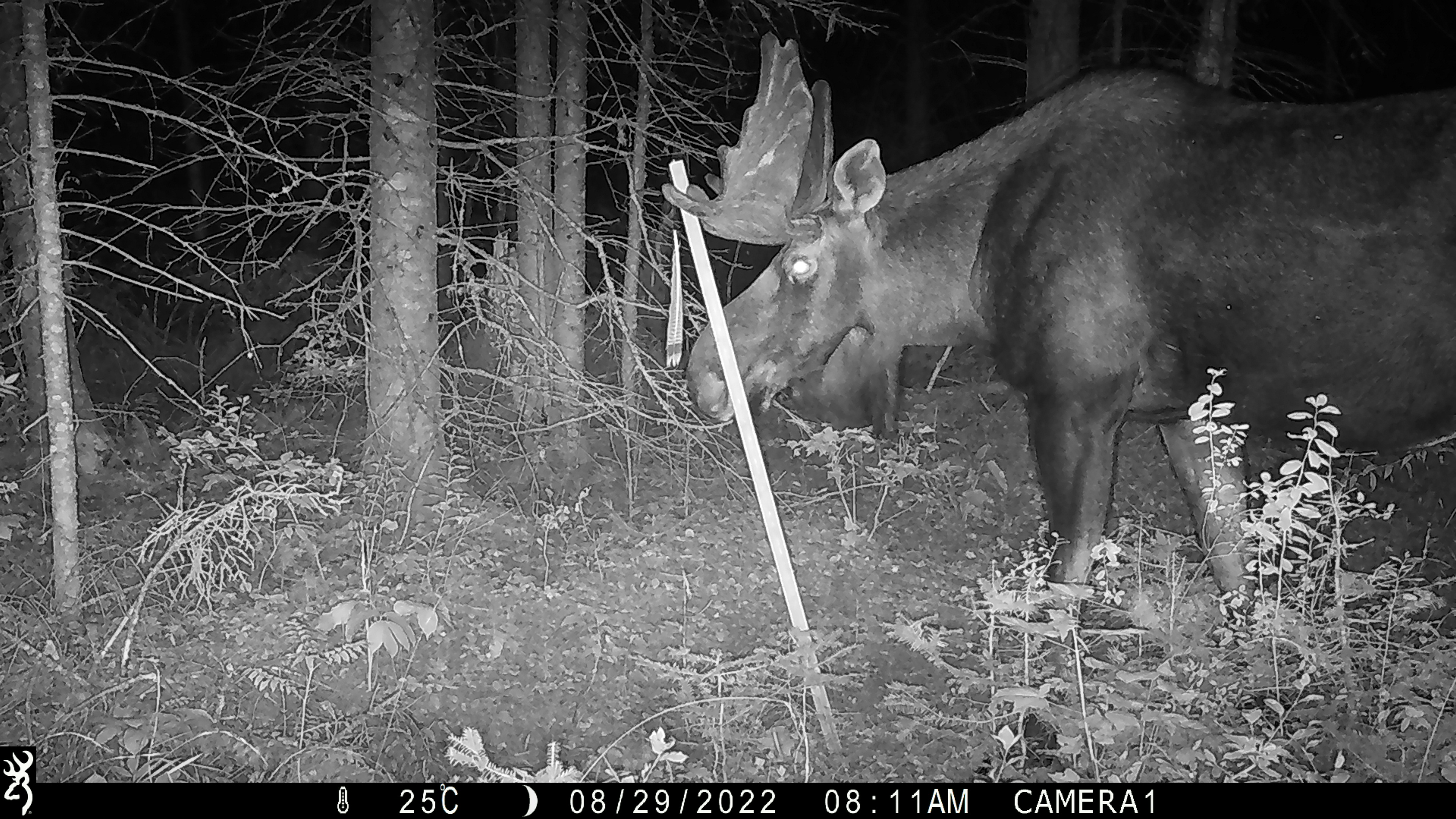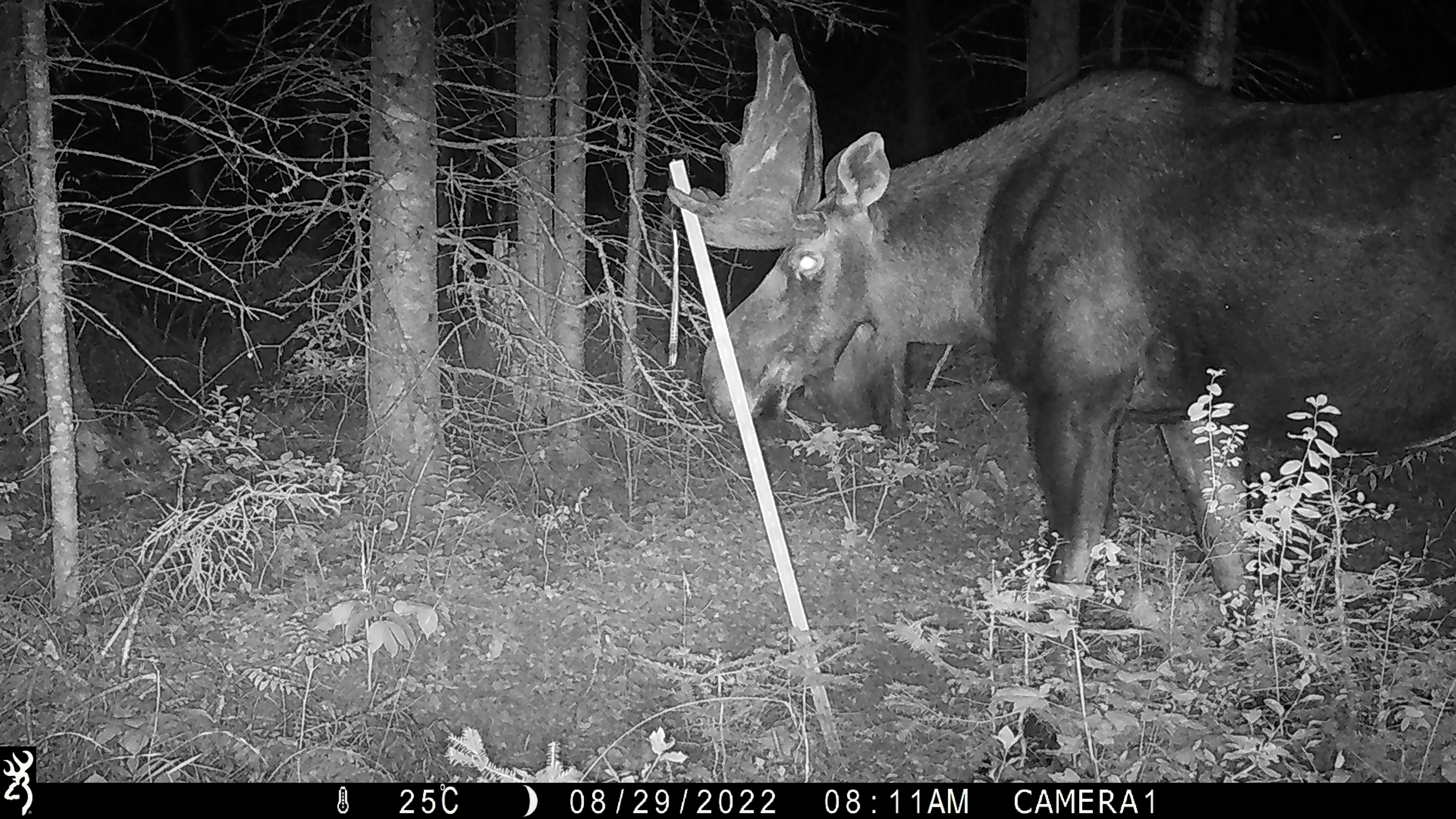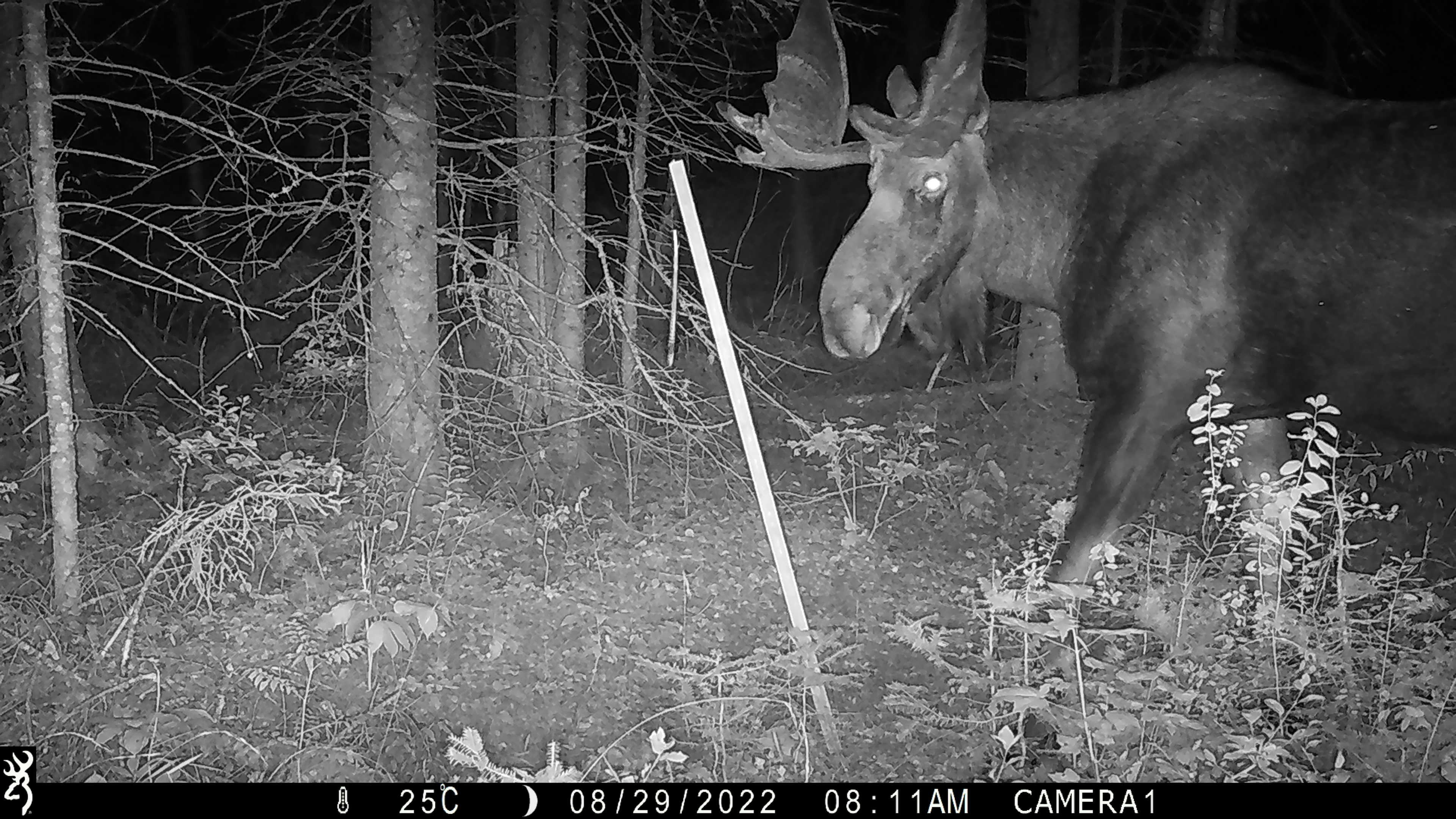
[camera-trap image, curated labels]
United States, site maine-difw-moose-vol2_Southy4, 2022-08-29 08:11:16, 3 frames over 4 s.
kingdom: Animalia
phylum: Chordata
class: Mammalia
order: Artiodactyla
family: Cervidae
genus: Alces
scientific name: Alces alces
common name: moose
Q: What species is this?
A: Moose (Alces alces).